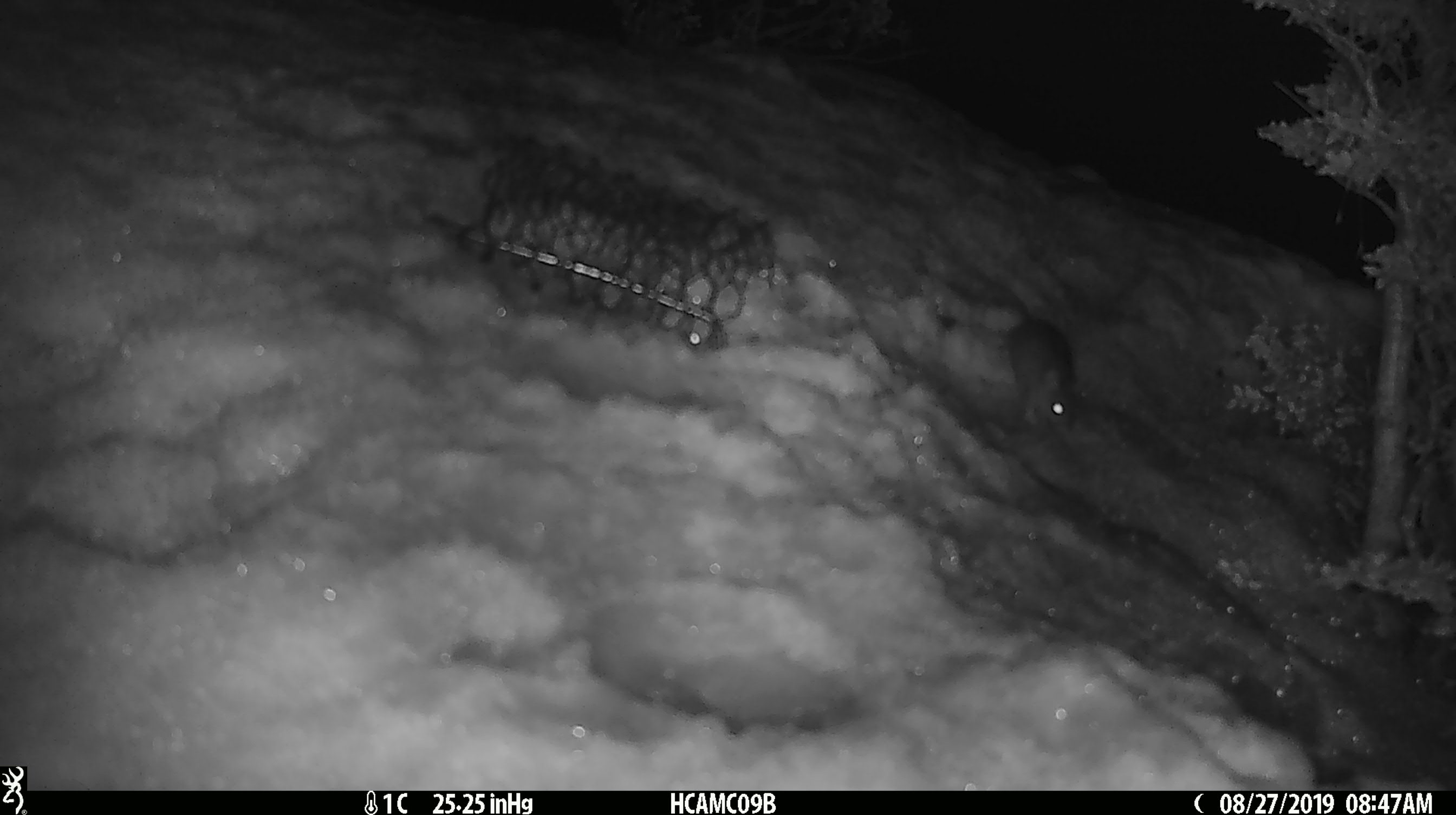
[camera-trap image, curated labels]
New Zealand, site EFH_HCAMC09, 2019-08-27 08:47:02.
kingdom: Animalia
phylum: Chordata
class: Mammalia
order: Rodentia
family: Muridae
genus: Mus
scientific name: Mus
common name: mouse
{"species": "mouse (Mus)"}